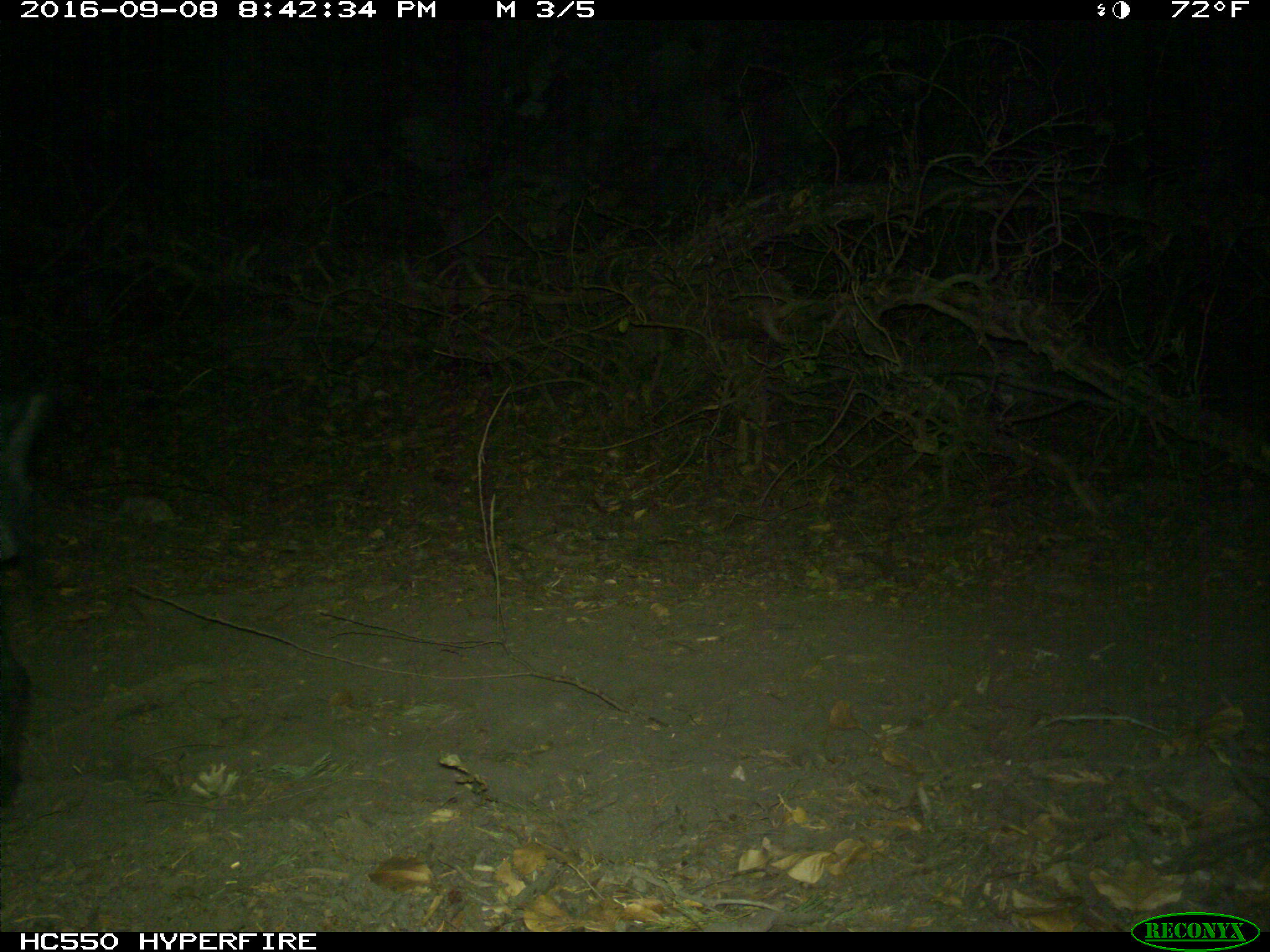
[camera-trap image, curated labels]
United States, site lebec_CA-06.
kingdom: Animalia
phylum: Chordata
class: Mammalia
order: Artiodactyla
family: Suidae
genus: Sus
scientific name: Sus scrofa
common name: wild boar